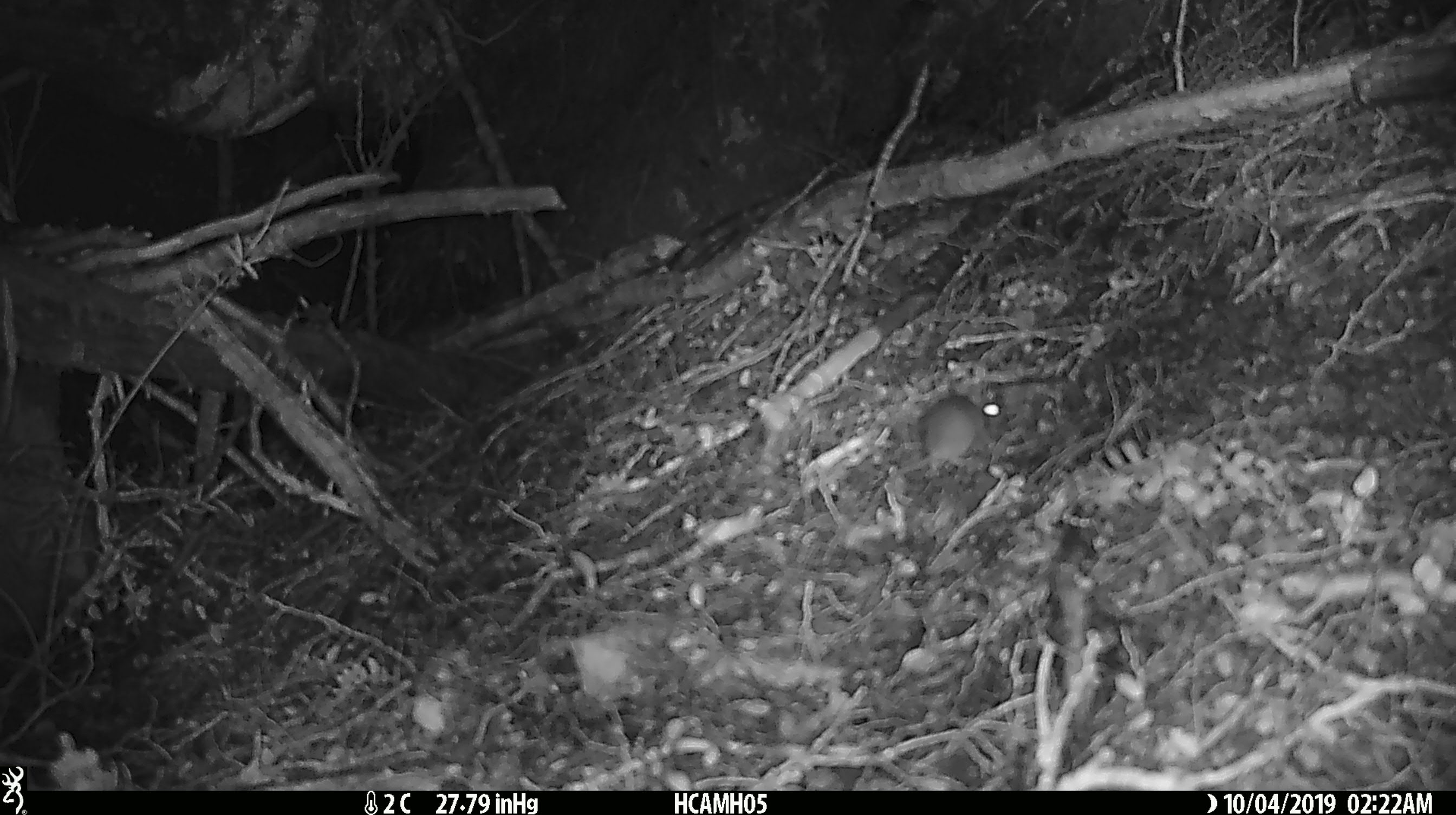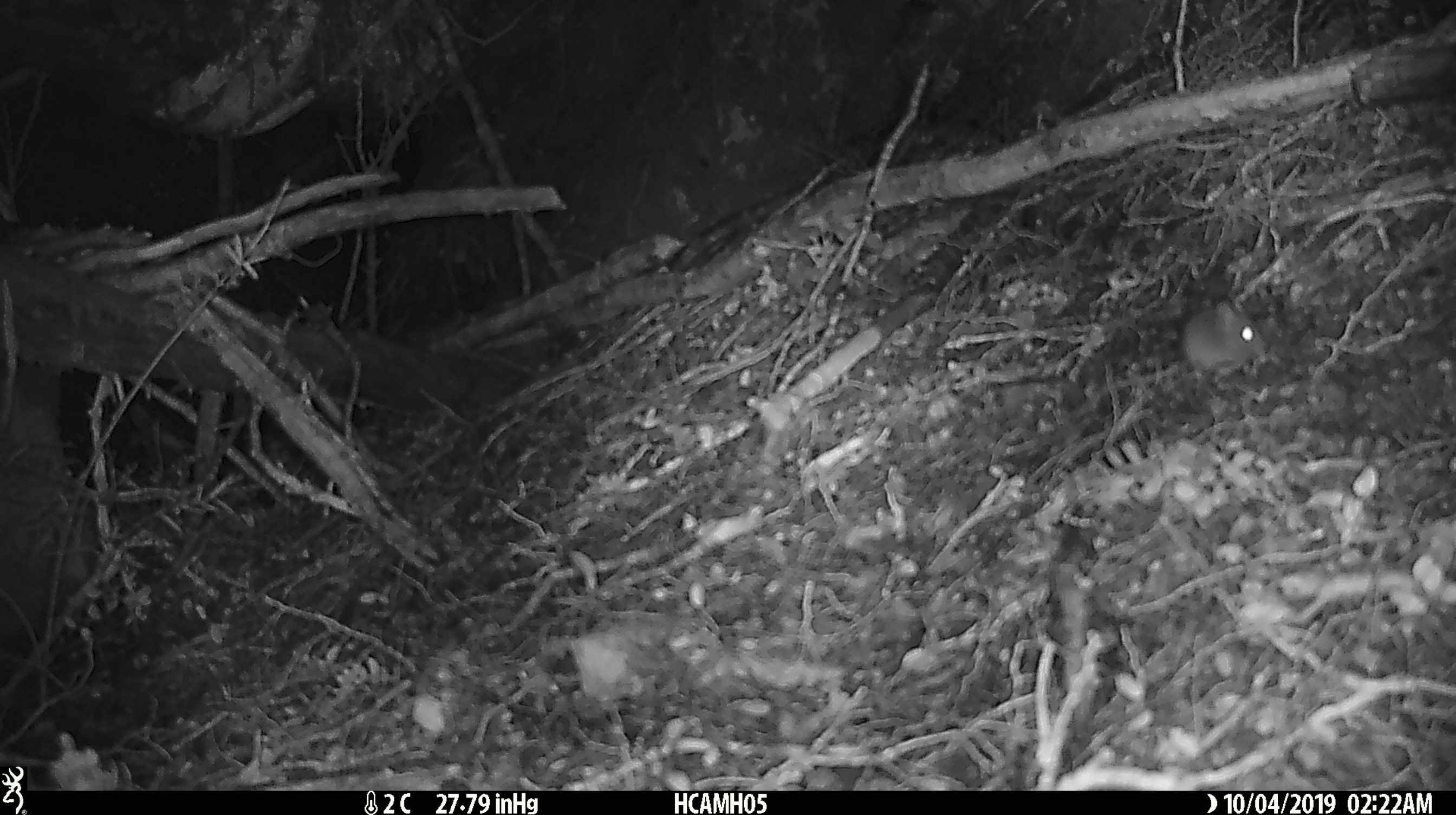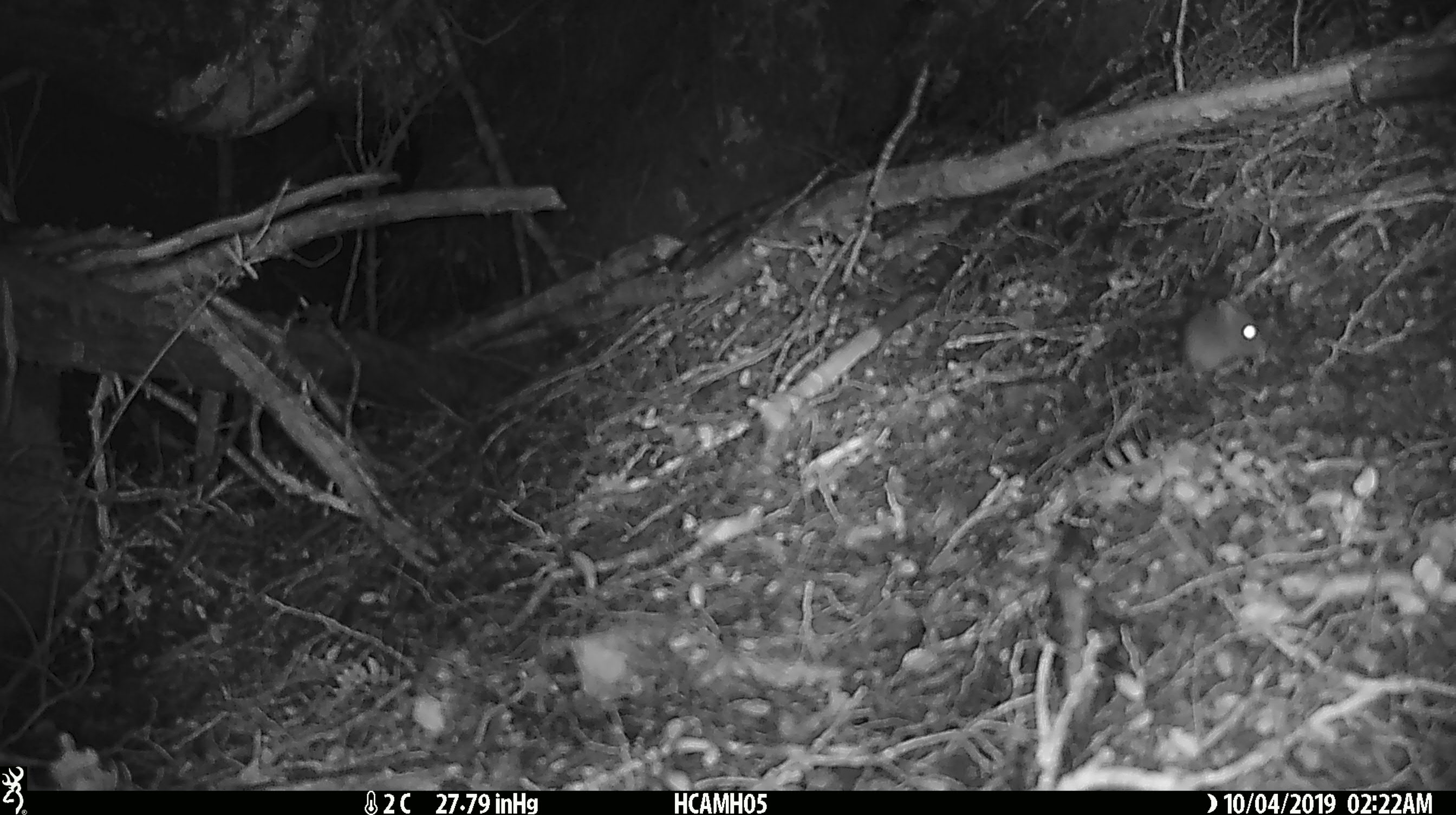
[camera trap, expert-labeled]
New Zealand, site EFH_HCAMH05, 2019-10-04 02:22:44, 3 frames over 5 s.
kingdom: Animalia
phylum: Chordata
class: Mammalia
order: Rodentia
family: Muridae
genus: Mus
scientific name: Mus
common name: mouse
Mouse (Mus).